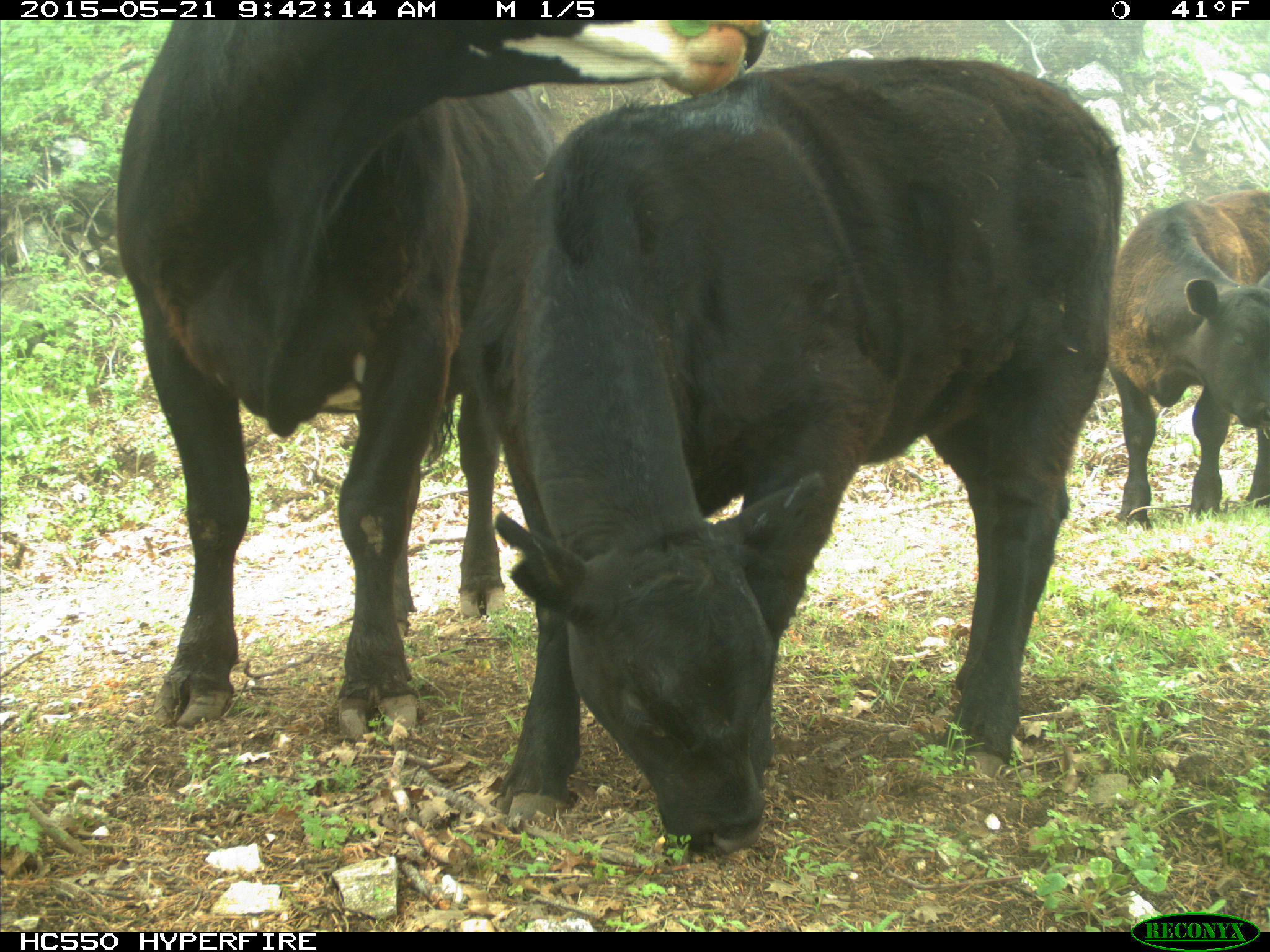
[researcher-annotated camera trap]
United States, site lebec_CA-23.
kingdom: Animalia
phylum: Chordata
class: Mammalia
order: Artiodactyla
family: Bovidae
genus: Bos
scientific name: Bos taurus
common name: domestic cow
Bos taurus (domestic cow).